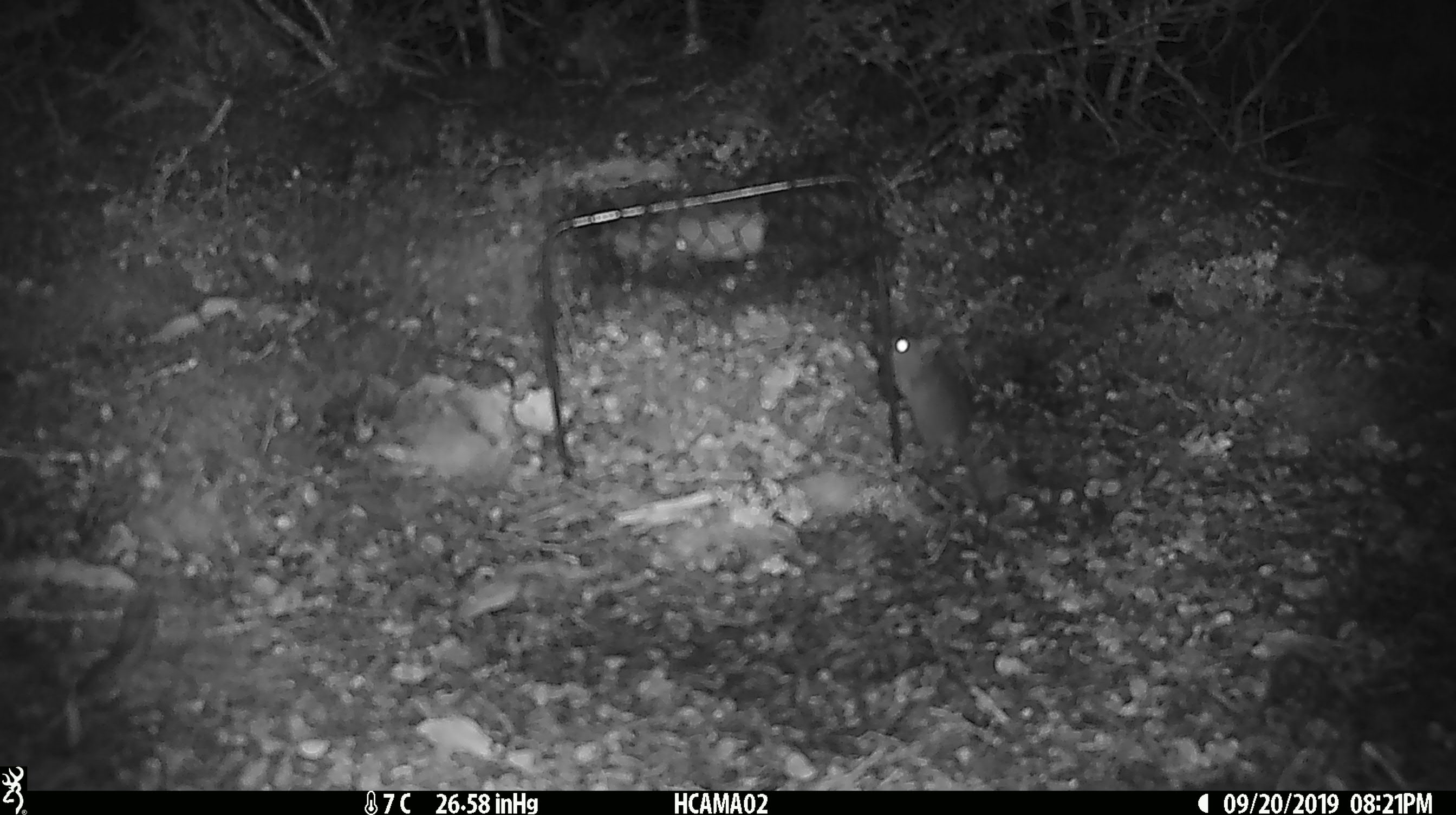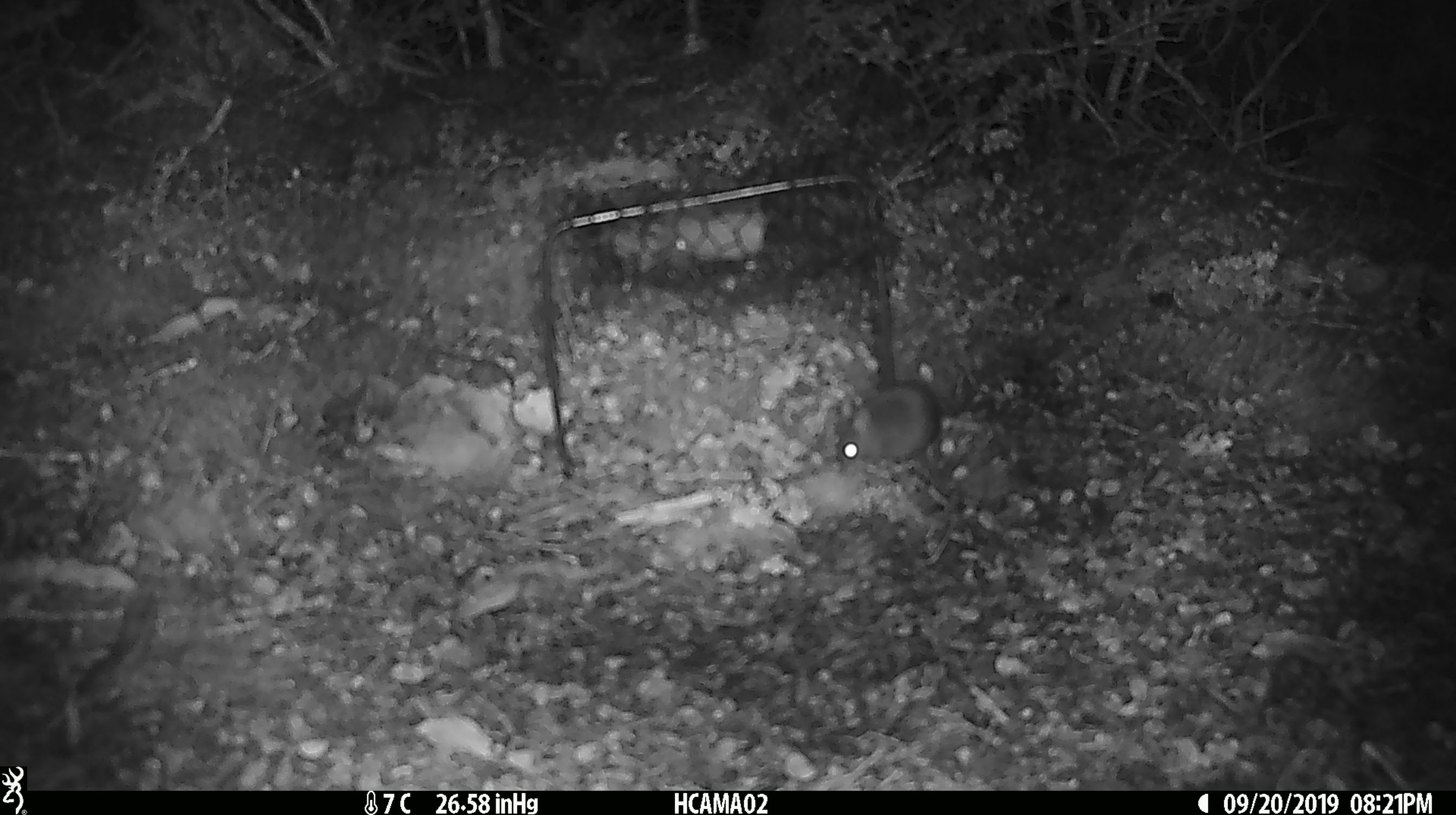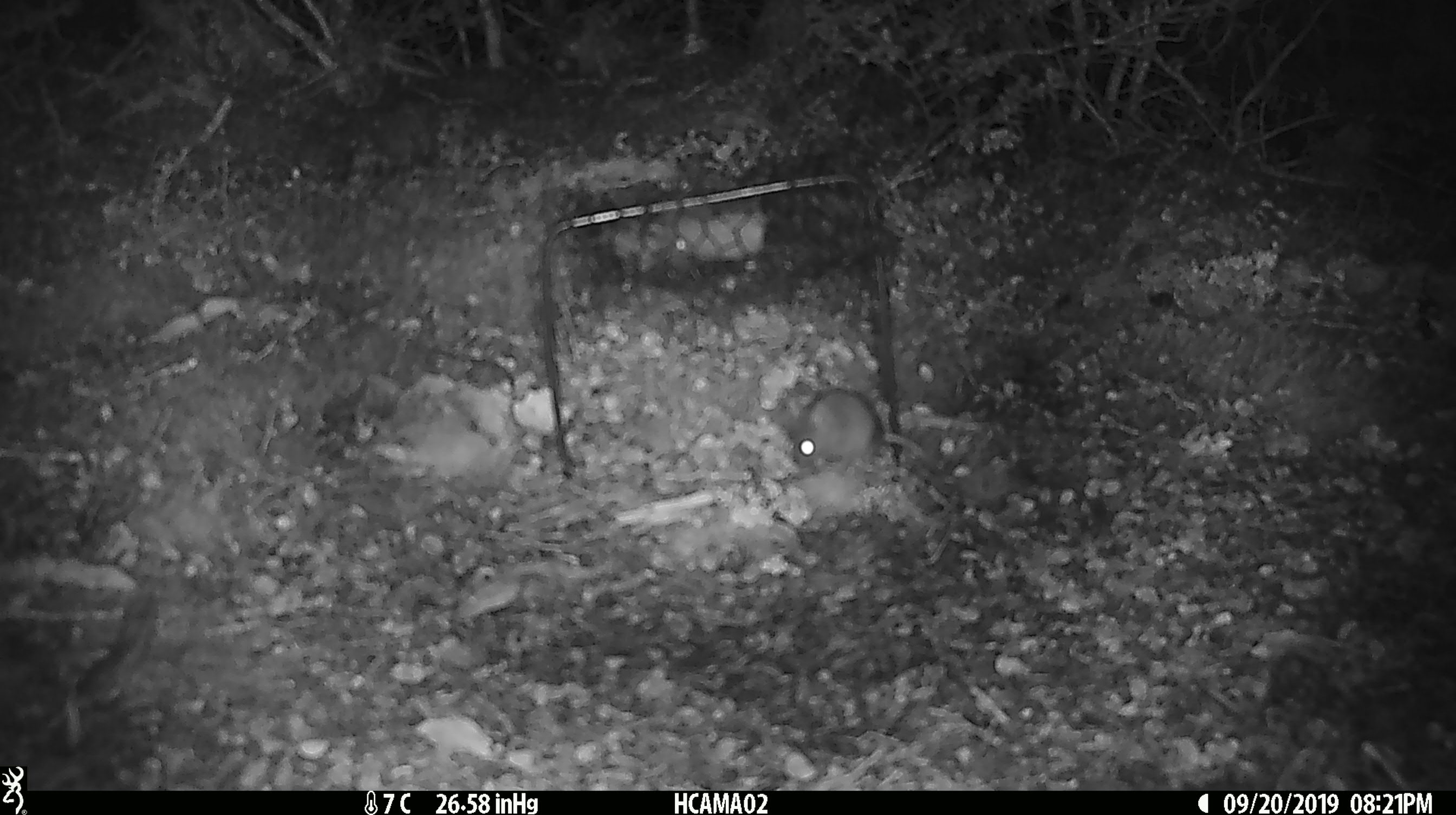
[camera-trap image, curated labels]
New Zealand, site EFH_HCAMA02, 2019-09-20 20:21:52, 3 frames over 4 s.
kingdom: Animalia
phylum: Chordata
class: Mammalia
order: Rodentia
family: Muridae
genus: Mus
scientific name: Mus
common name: mouse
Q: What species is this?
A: Mouse (Mus).